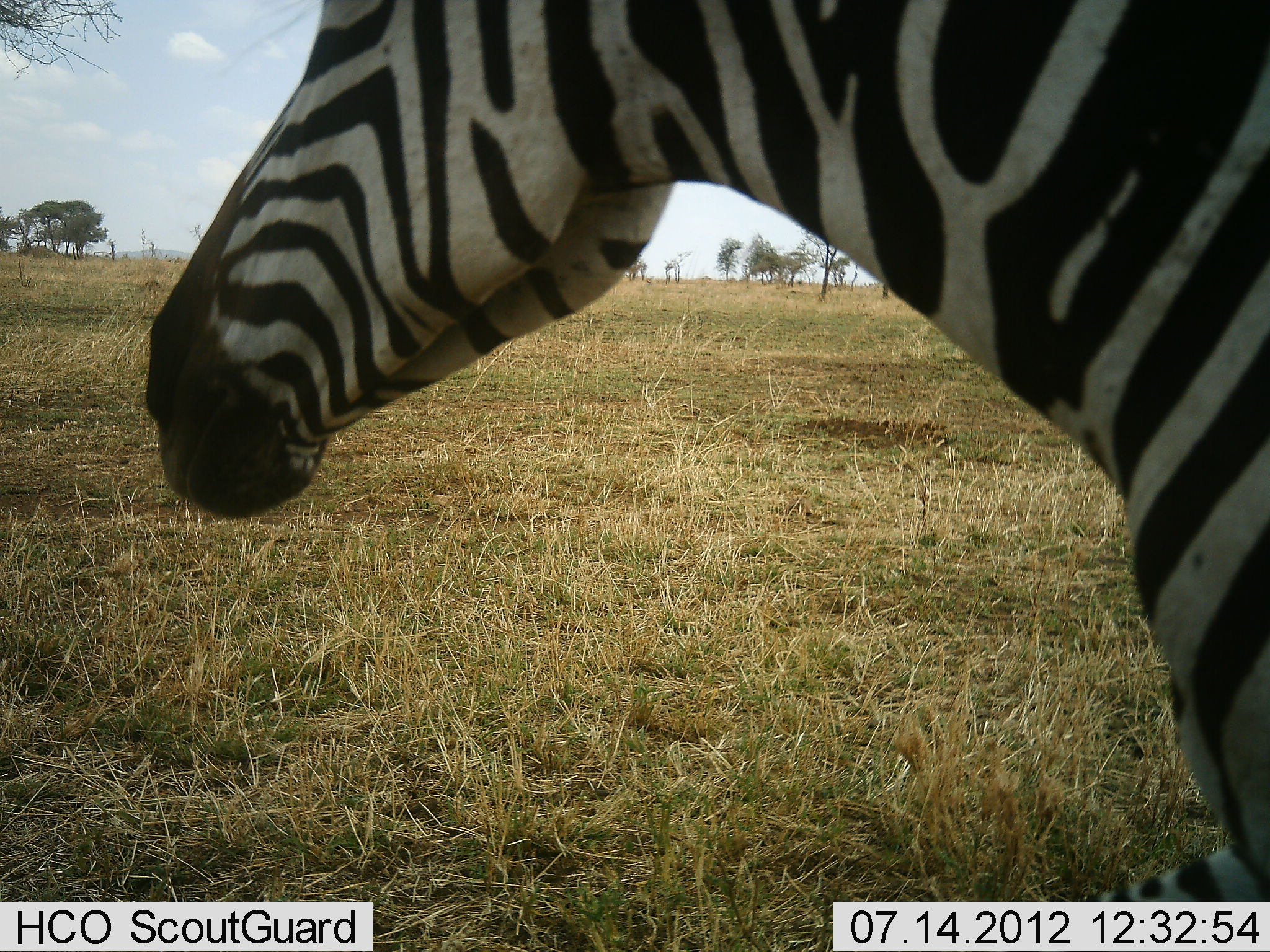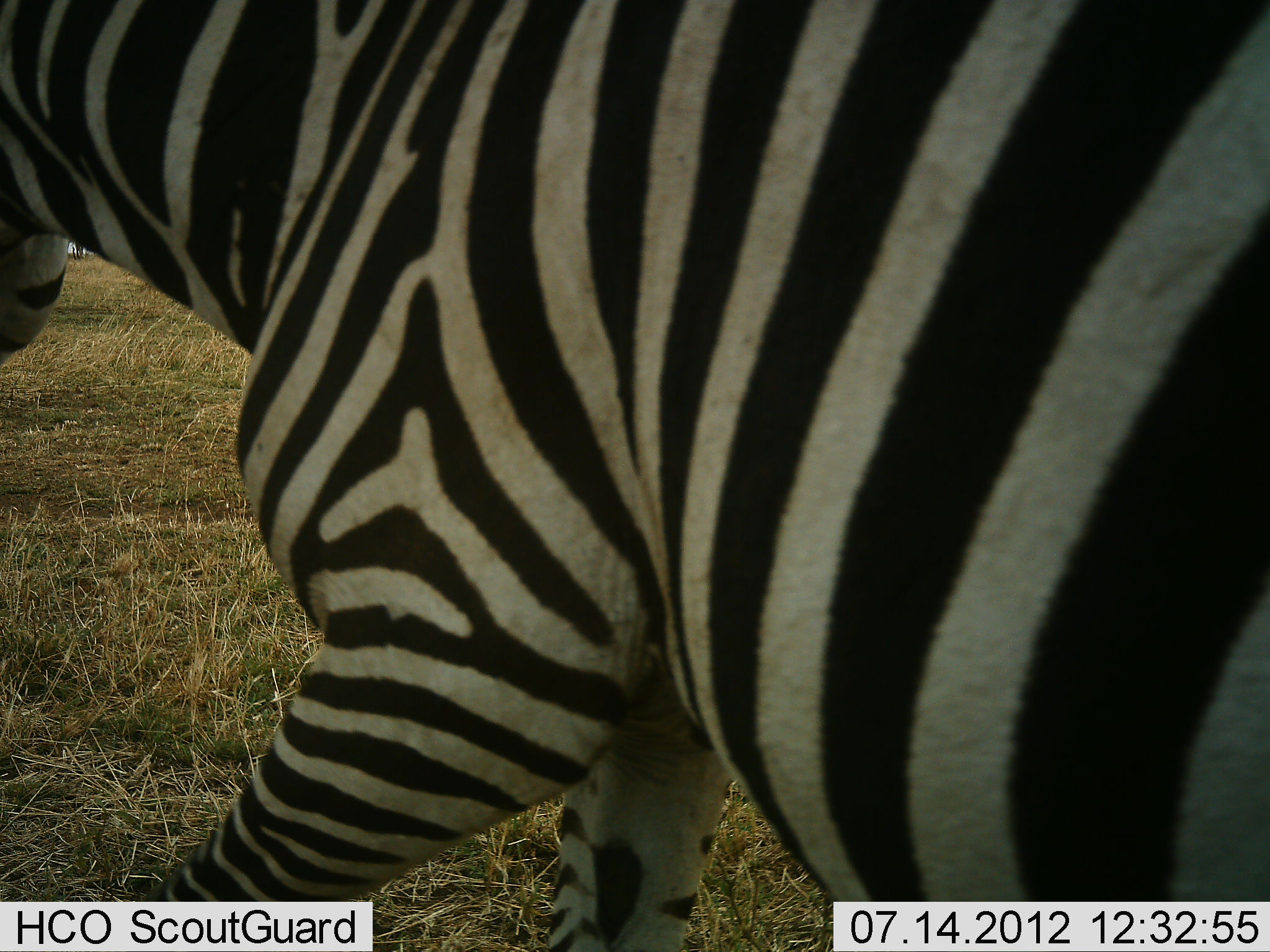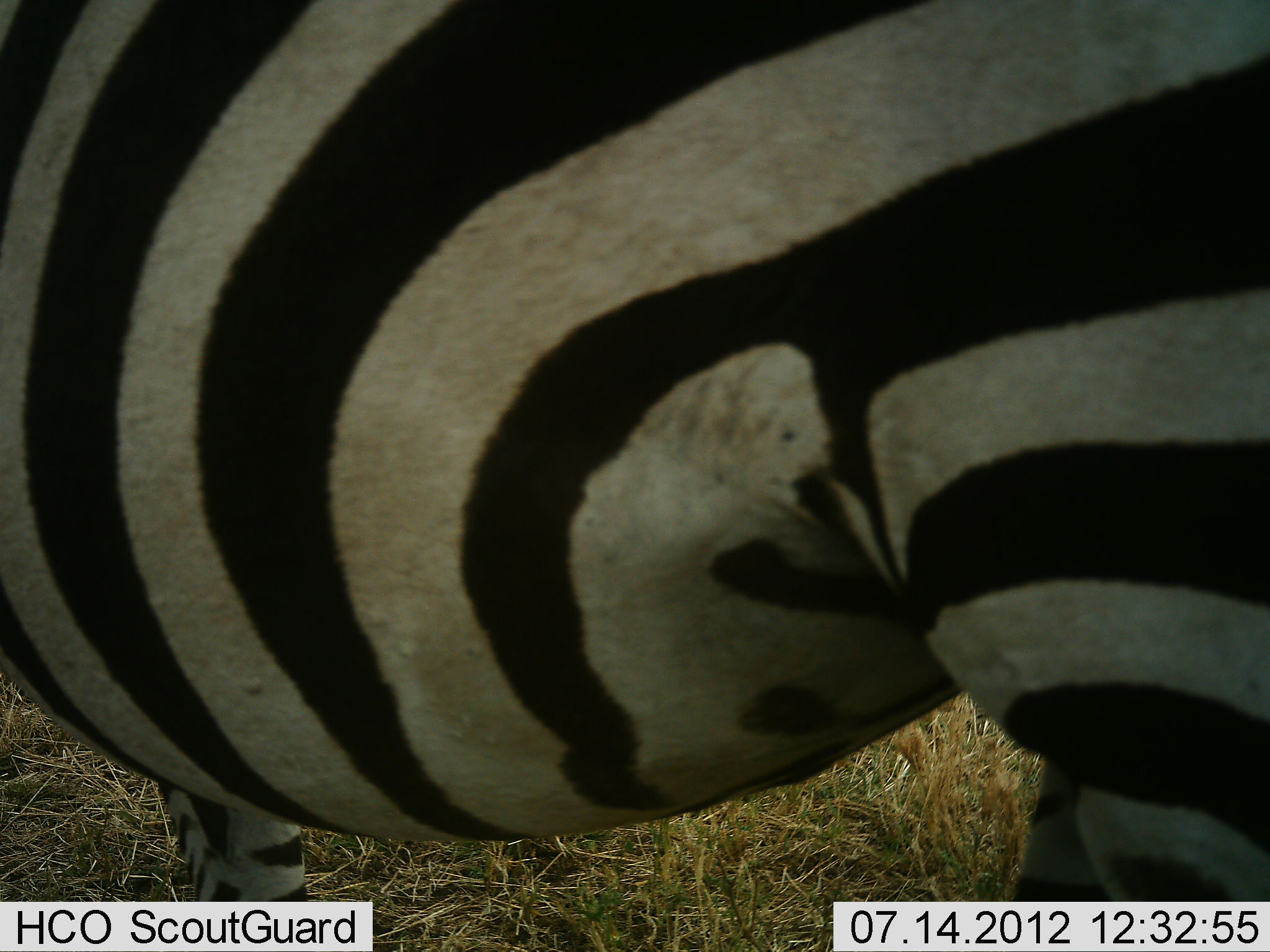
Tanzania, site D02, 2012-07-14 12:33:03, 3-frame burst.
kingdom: Animalia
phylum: Chordata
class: Mammalia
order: Perissodactyla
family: Equidae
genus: Equus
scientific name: Equus quagga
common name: plains zebra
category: zebra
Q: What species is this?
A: Zebra (plains zebra) (Equus quagga).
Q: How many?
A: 1.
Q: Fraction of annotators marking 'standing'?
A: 0%.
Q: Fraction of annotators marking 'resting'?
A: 0%.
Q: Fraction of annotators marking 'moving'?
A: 100%.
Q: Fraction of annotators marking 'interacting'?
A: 0%.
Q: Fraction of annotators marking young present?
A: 0%.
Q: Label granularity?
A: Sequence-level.